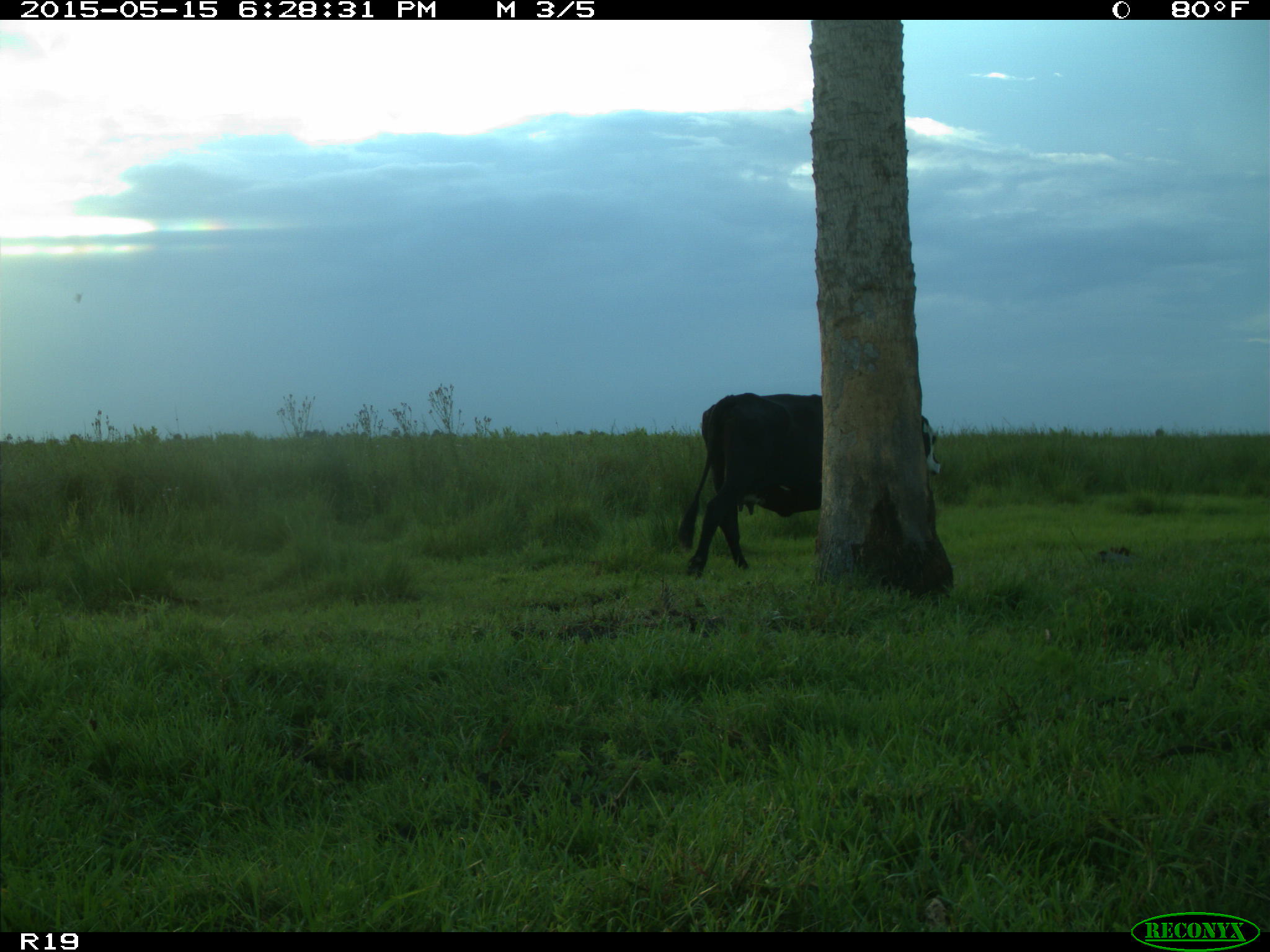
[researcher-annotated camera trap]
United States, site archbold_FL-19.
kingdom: Animalia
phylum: Chordata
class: Mammalia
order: Artiodactyla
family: Bovidae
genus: Bos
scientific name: Bos taurus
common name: domestic cow